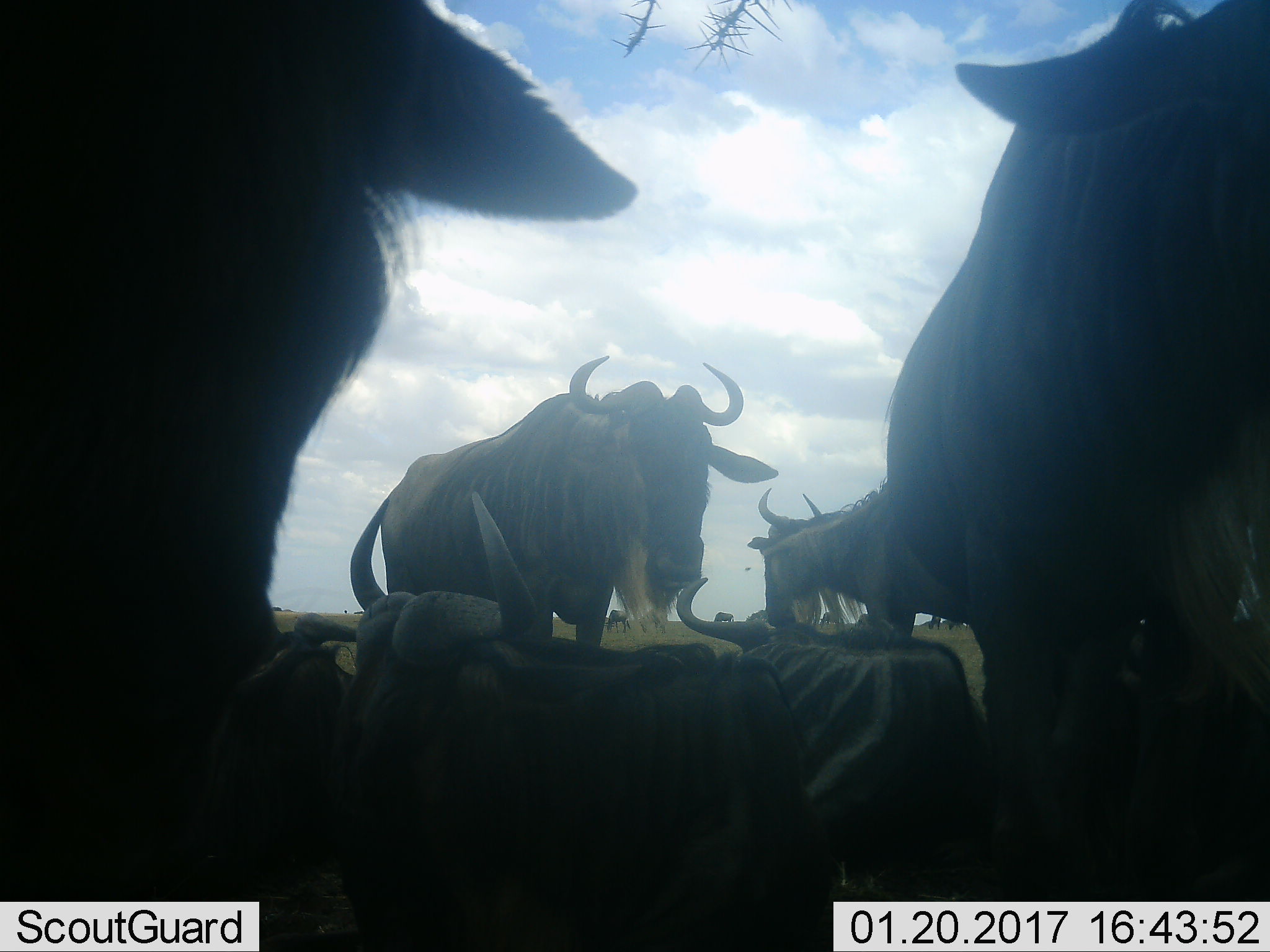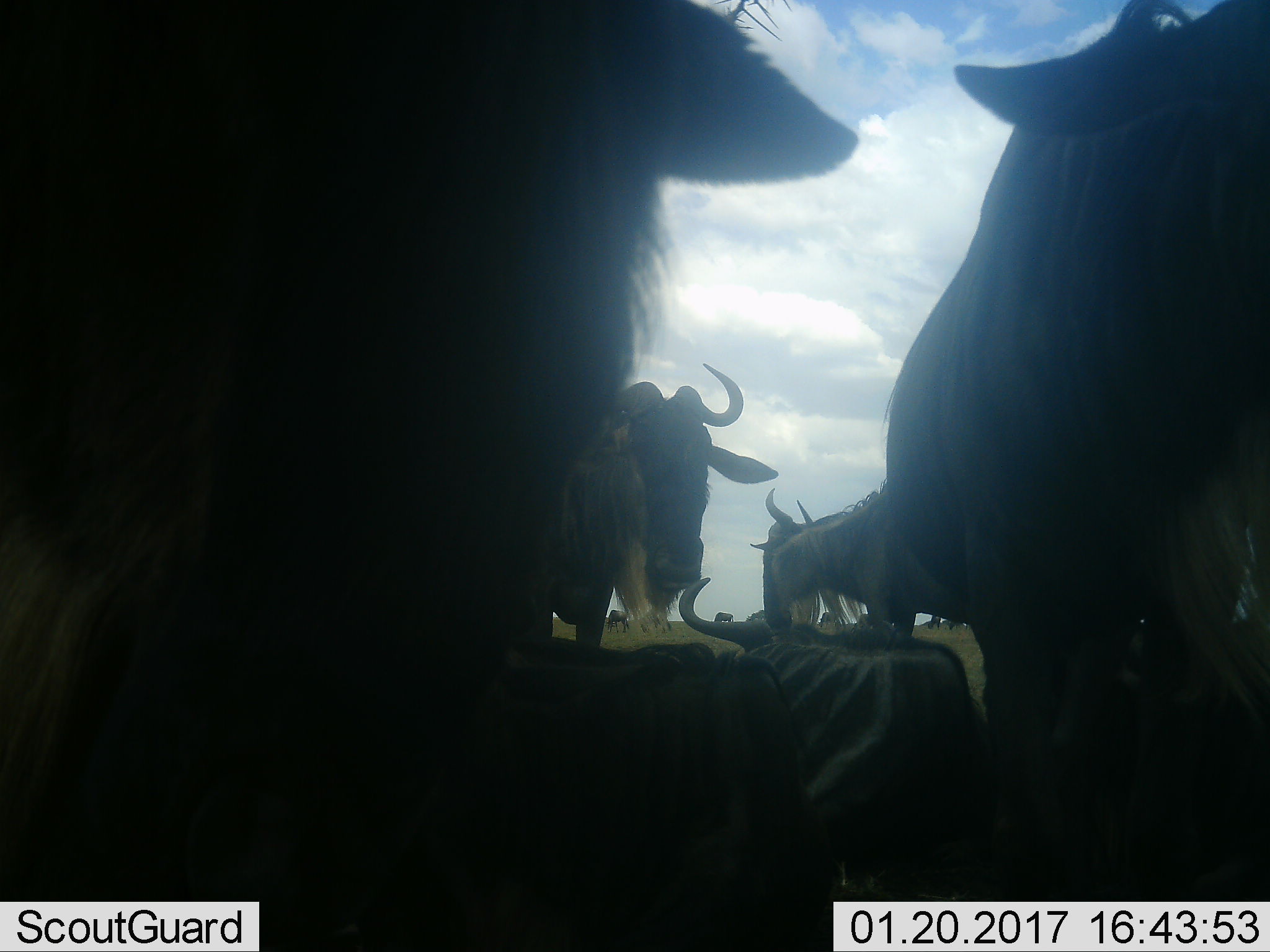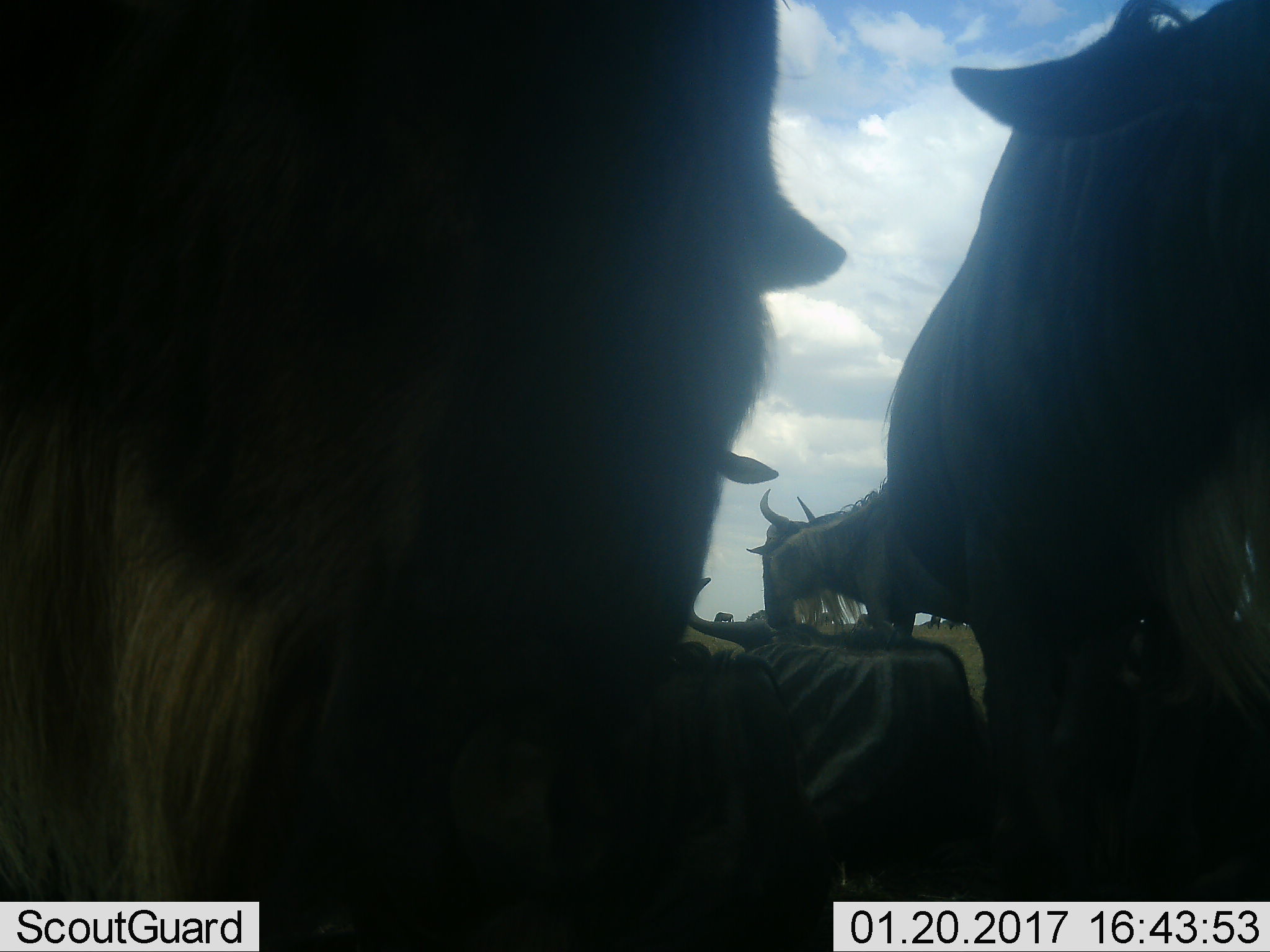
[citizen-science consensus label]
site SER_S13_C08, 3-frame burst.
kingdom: Animalia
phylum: Chordata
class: Mammalia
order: Artiodactyla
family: Bovidae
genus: Connochaetes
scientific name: Connochaetes taurinus taurinus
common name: blue wildebeest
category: wildebeestblue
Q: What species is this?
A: Wildebeestblue (blue wildebeest) (Connochaetes taurinus taurinus).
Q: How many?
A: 11-50.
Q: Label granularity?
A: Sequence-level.